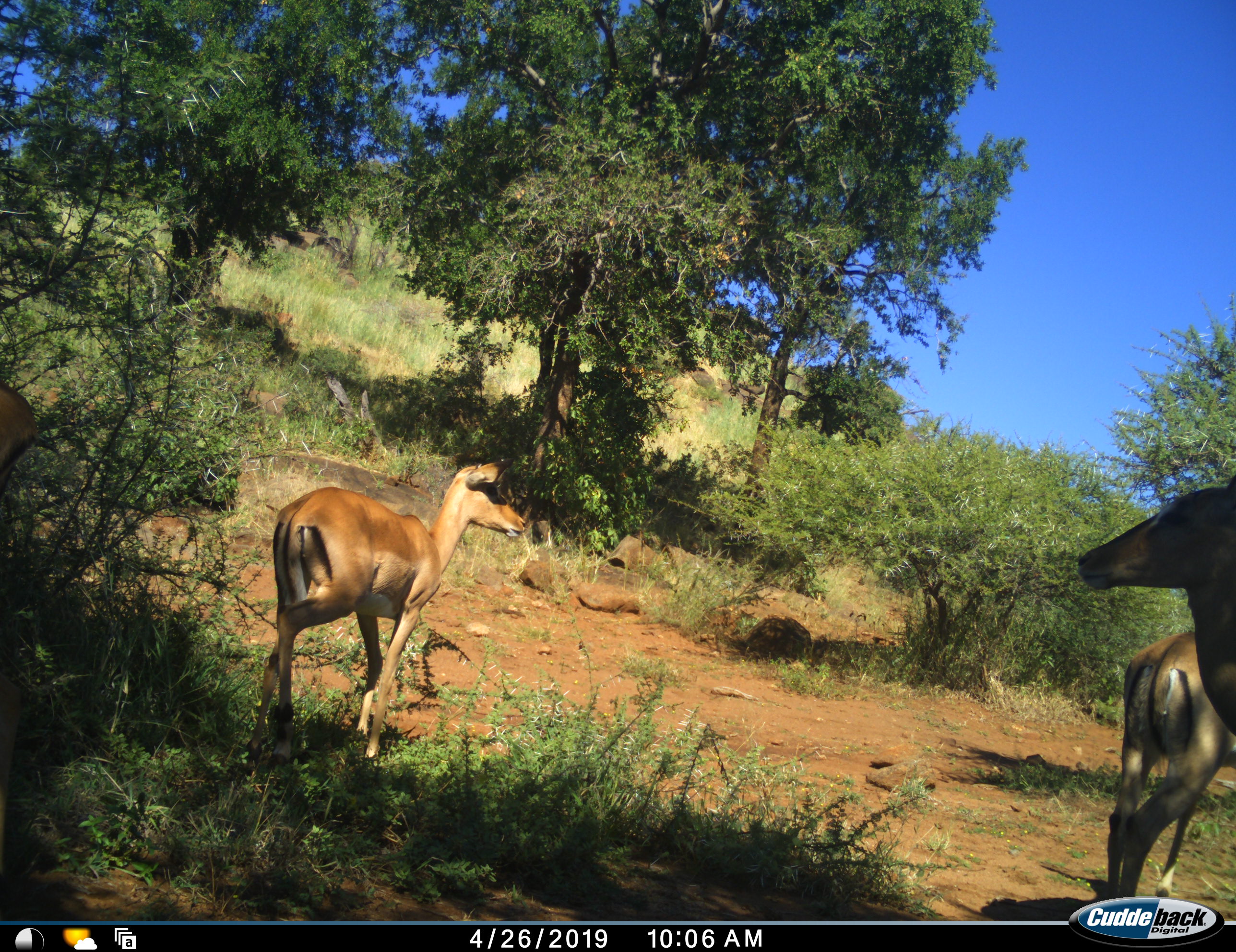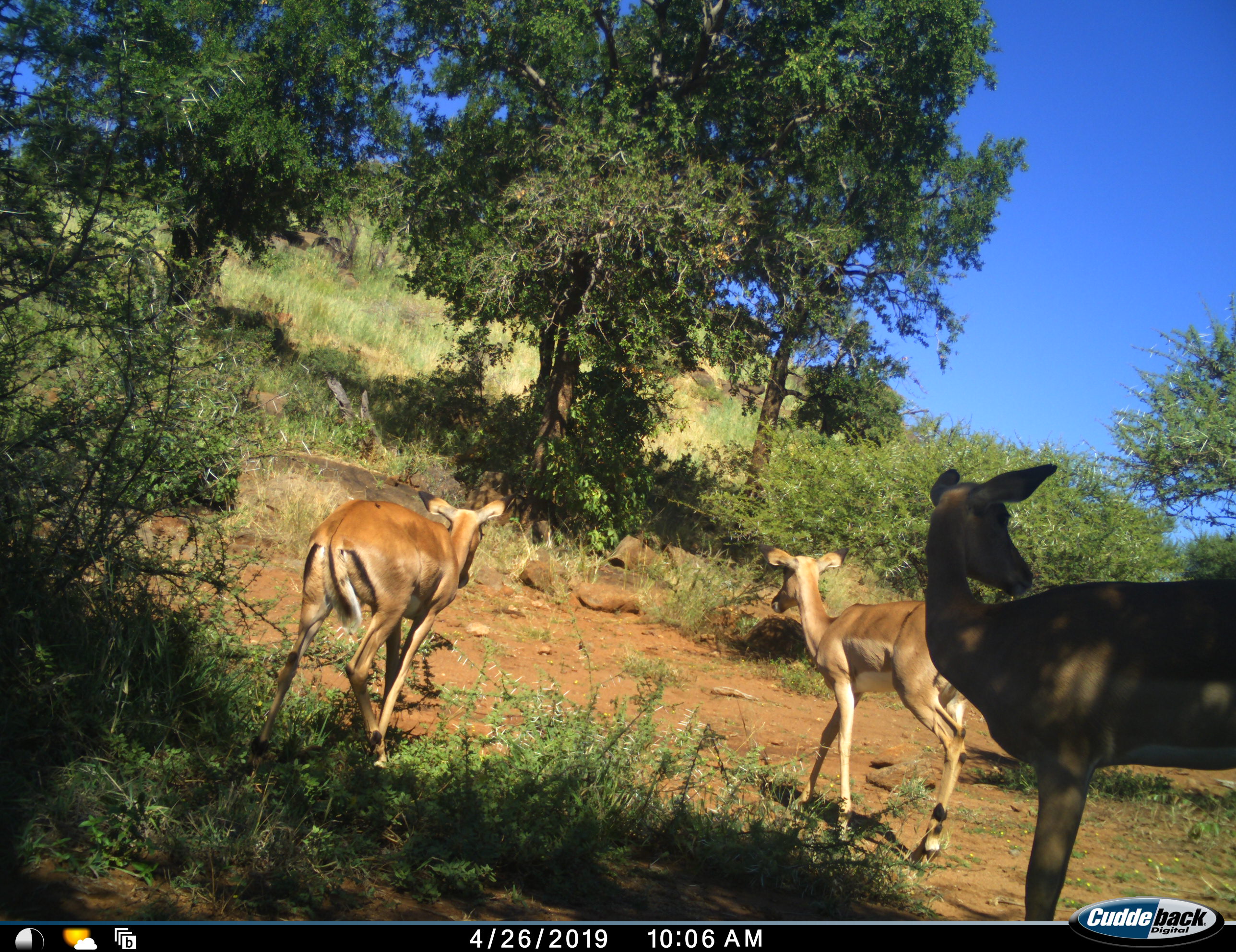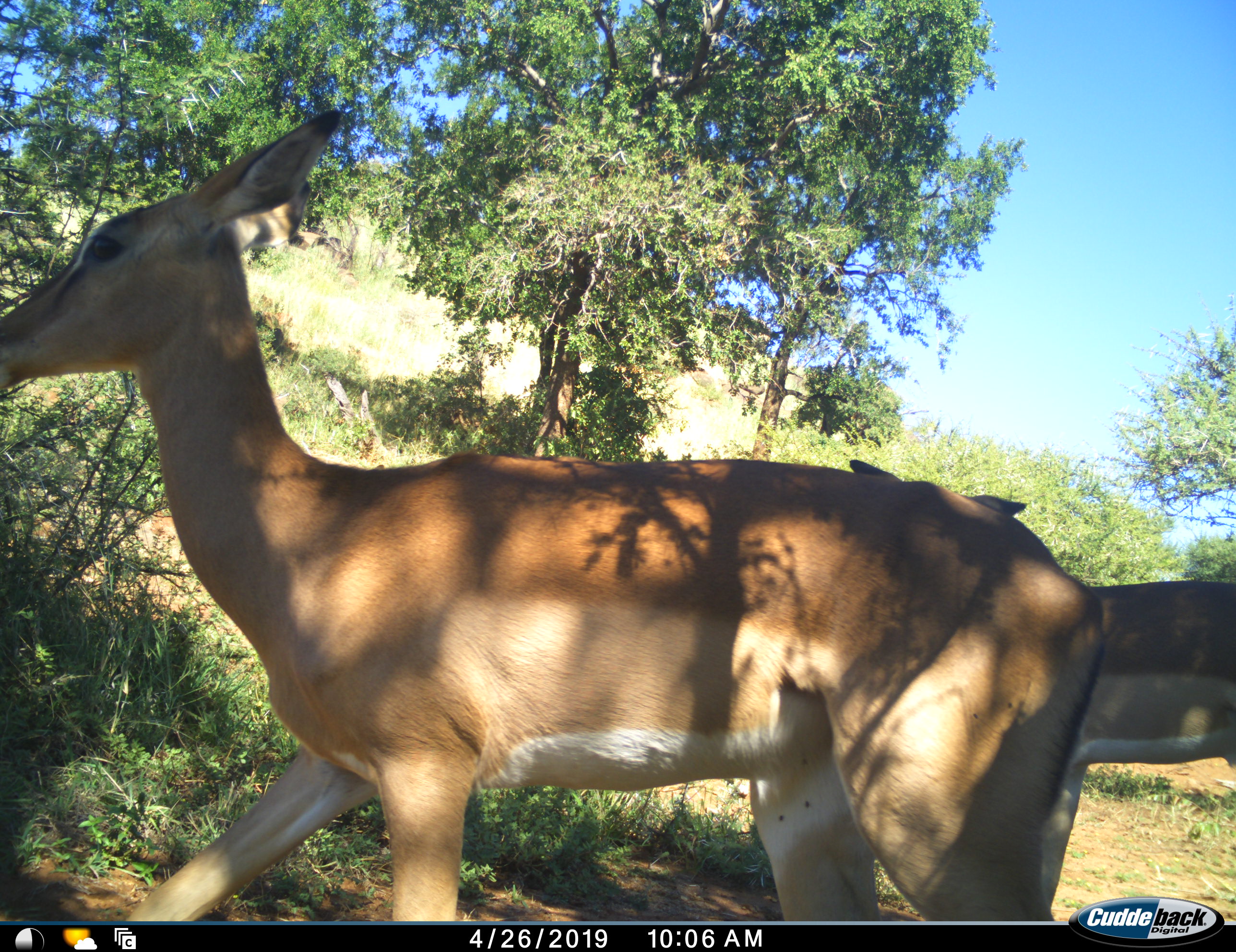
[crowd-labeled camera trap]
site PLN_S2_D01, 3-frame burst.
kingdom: Animalia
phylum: Chordata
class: Mammalia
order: Artiodactyla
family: Bovidae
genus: Aepyceros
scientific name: Aepyceros melampus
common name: impala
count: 3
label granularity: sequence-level